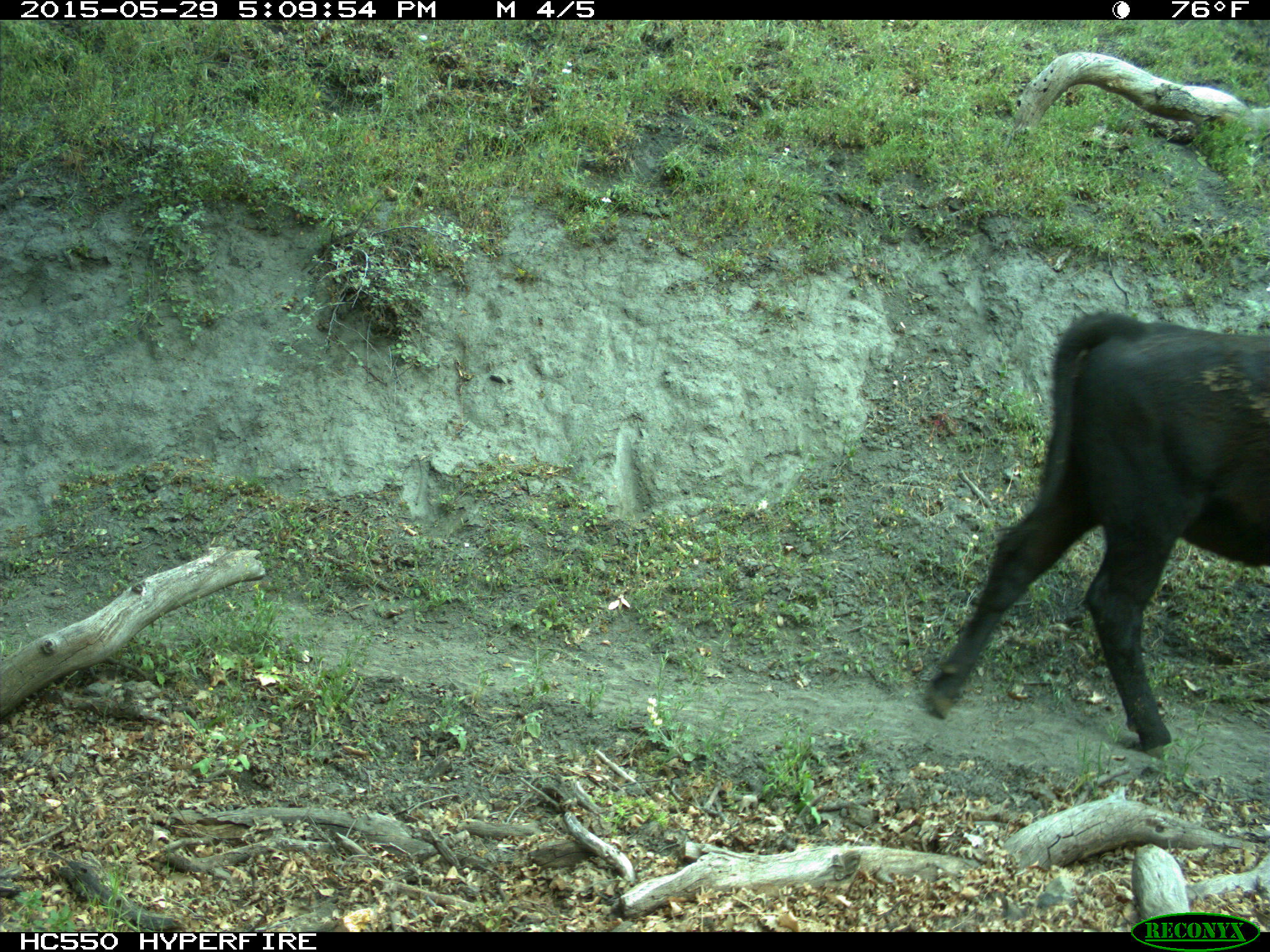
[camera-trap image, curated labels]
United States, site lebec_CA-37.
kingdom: Animalia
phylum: Chordata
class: Mammalia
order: Artiodactyla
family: Bovidae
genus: Bos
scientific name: Bos taurus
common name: domestic cow